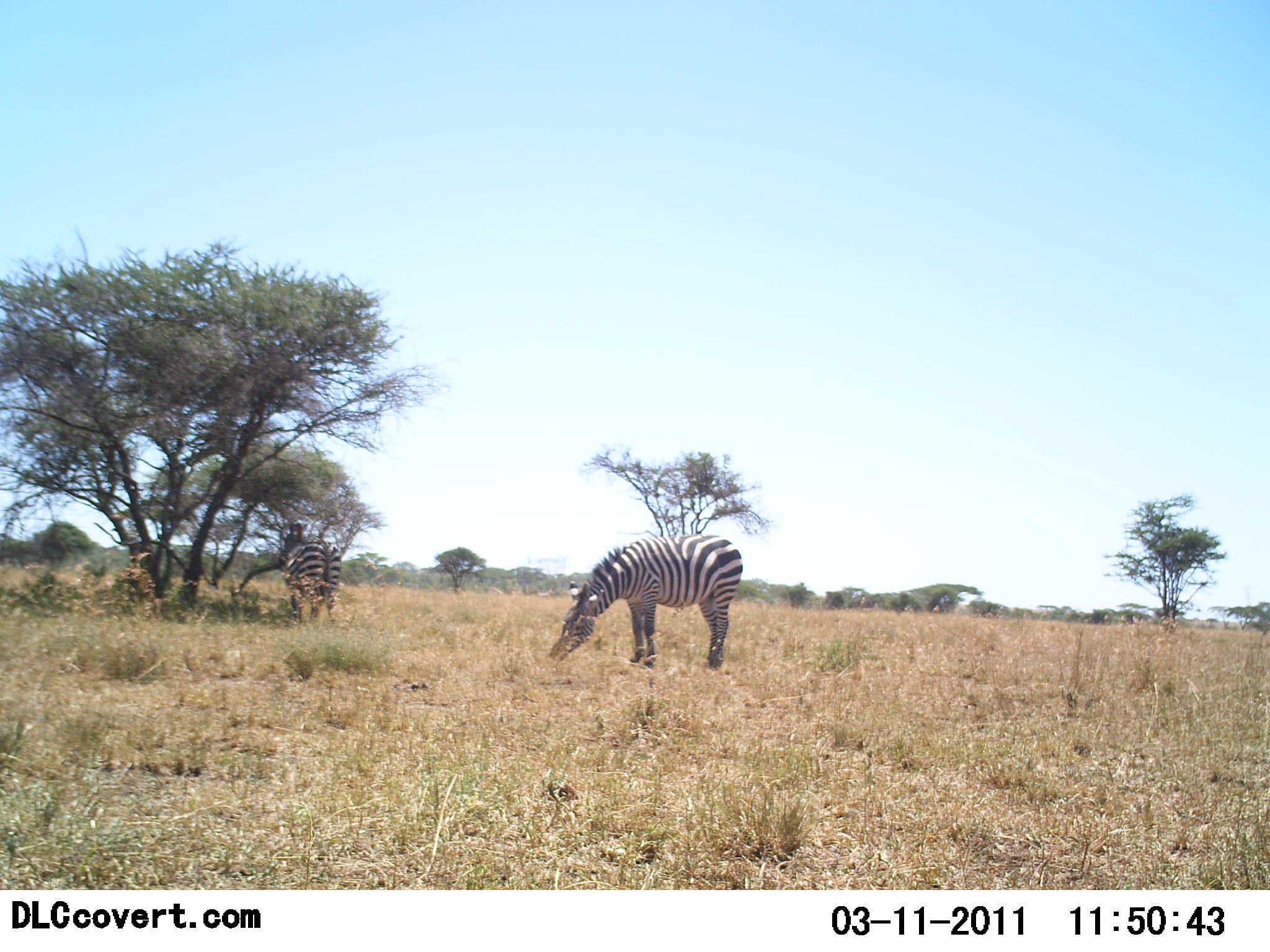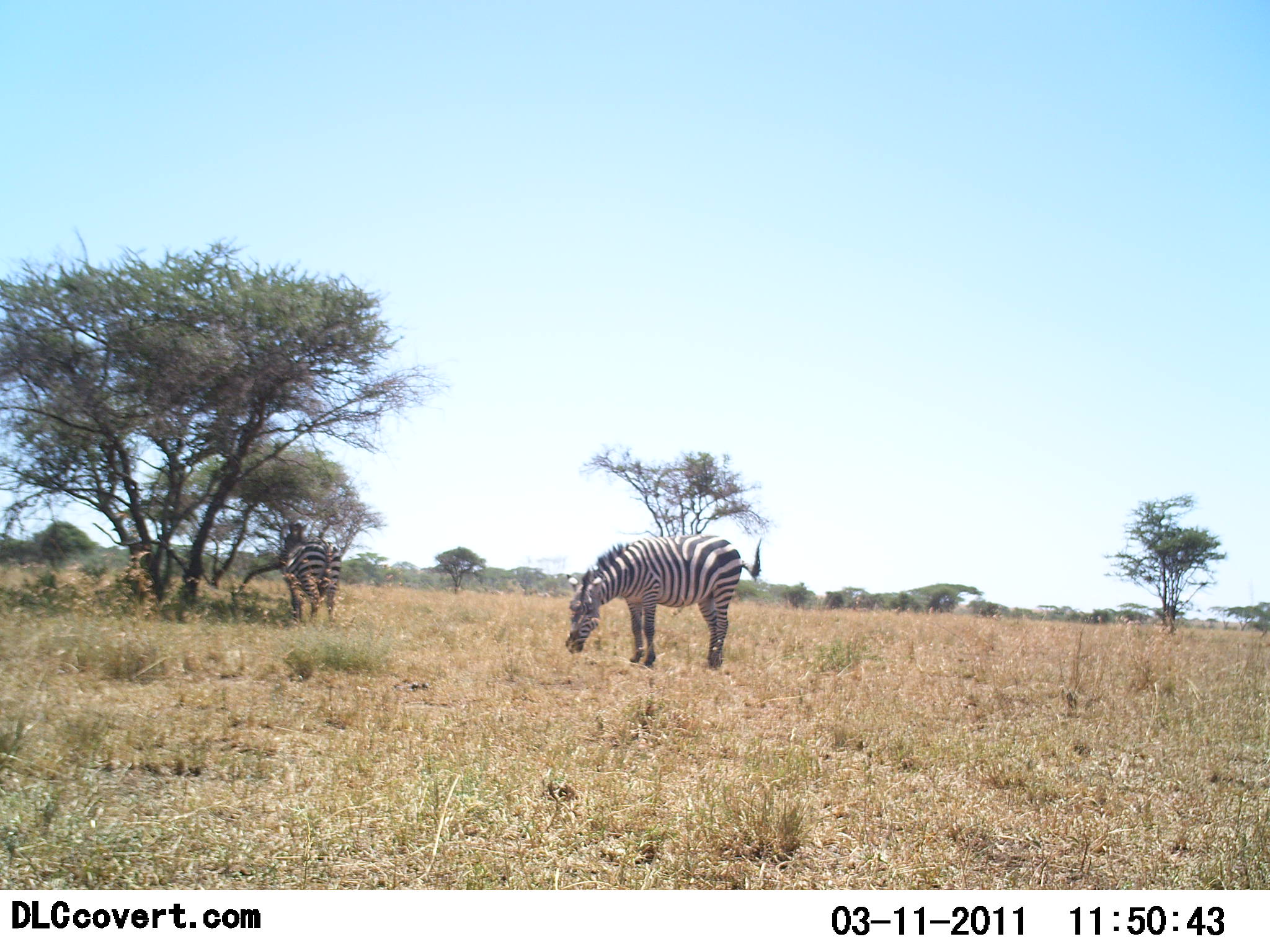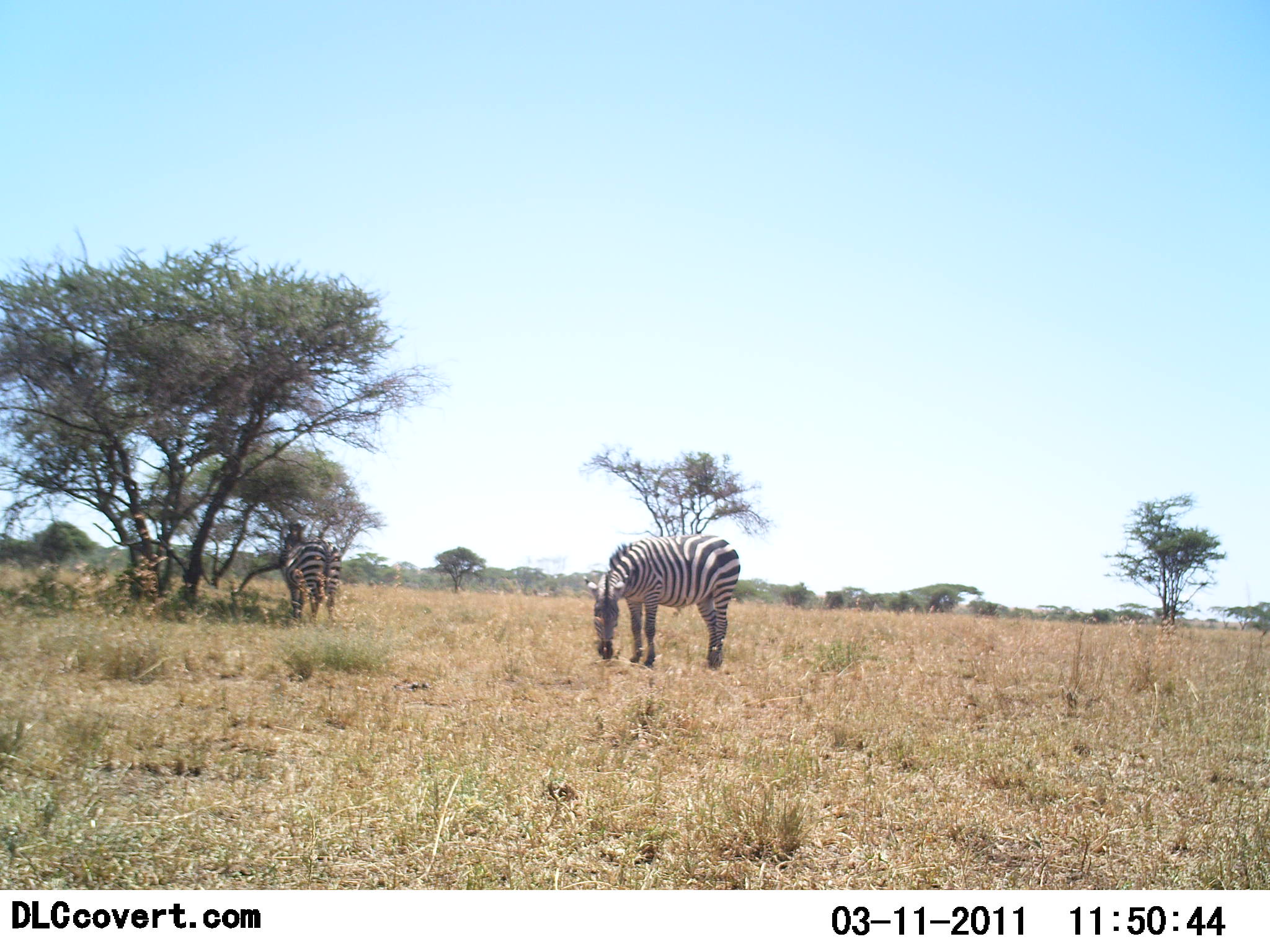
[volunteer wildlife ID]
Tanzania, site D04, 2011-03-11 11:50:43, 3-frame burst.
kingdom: Animalia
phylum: Chordata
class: Mammalia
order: Perissodactyla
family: Equidae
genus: Equus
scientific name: Equus quagga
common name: plains zebra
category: zebra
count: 2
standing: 20%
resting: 0%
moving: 0%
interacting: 0%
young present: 0%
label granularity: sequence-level